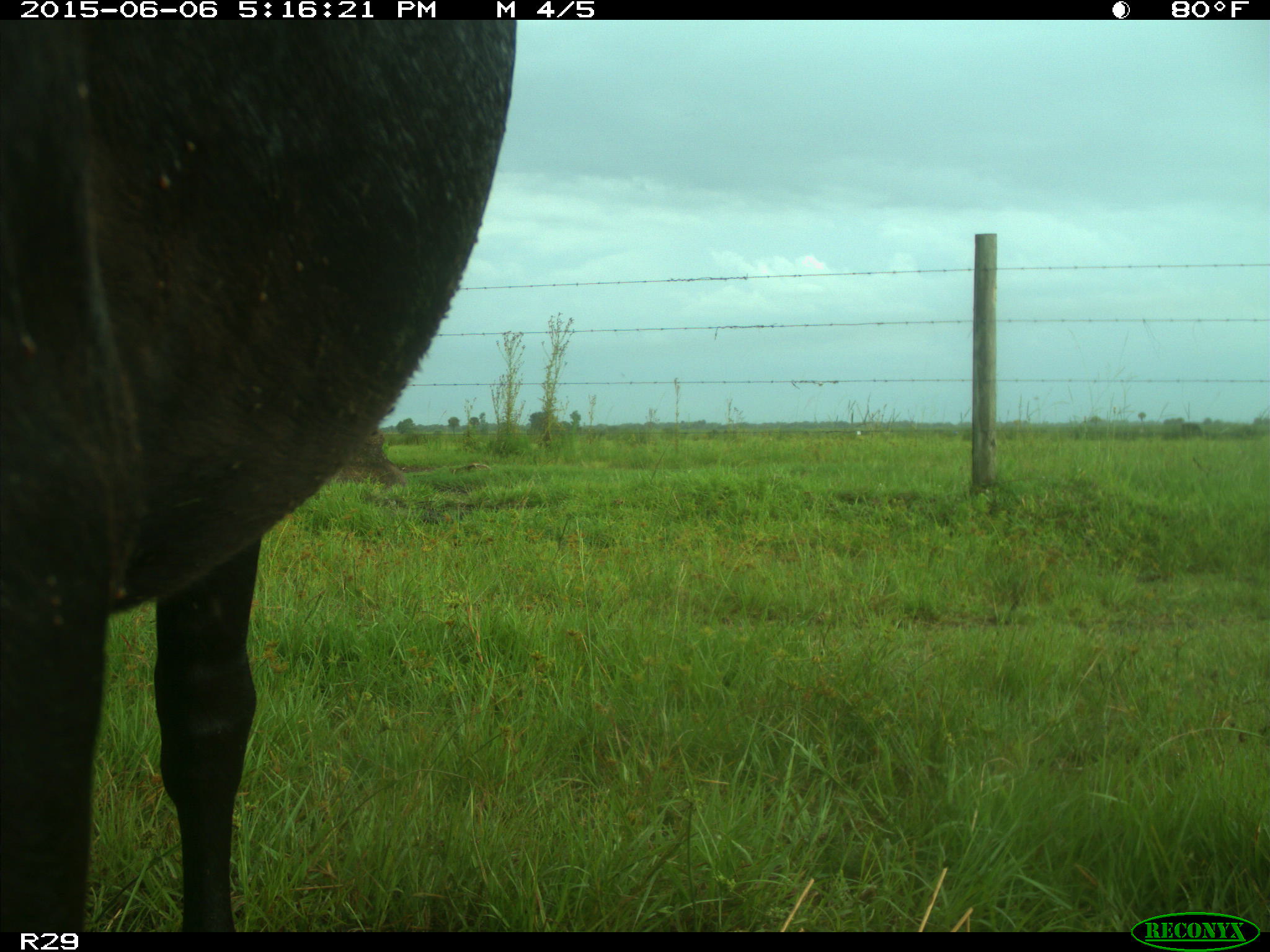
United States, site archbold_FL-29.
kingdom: Animalia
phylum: Chordata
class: Mammalia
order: Artiodactyla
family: Bovidae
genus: Bos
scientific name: Bos taurus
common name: domestic cow